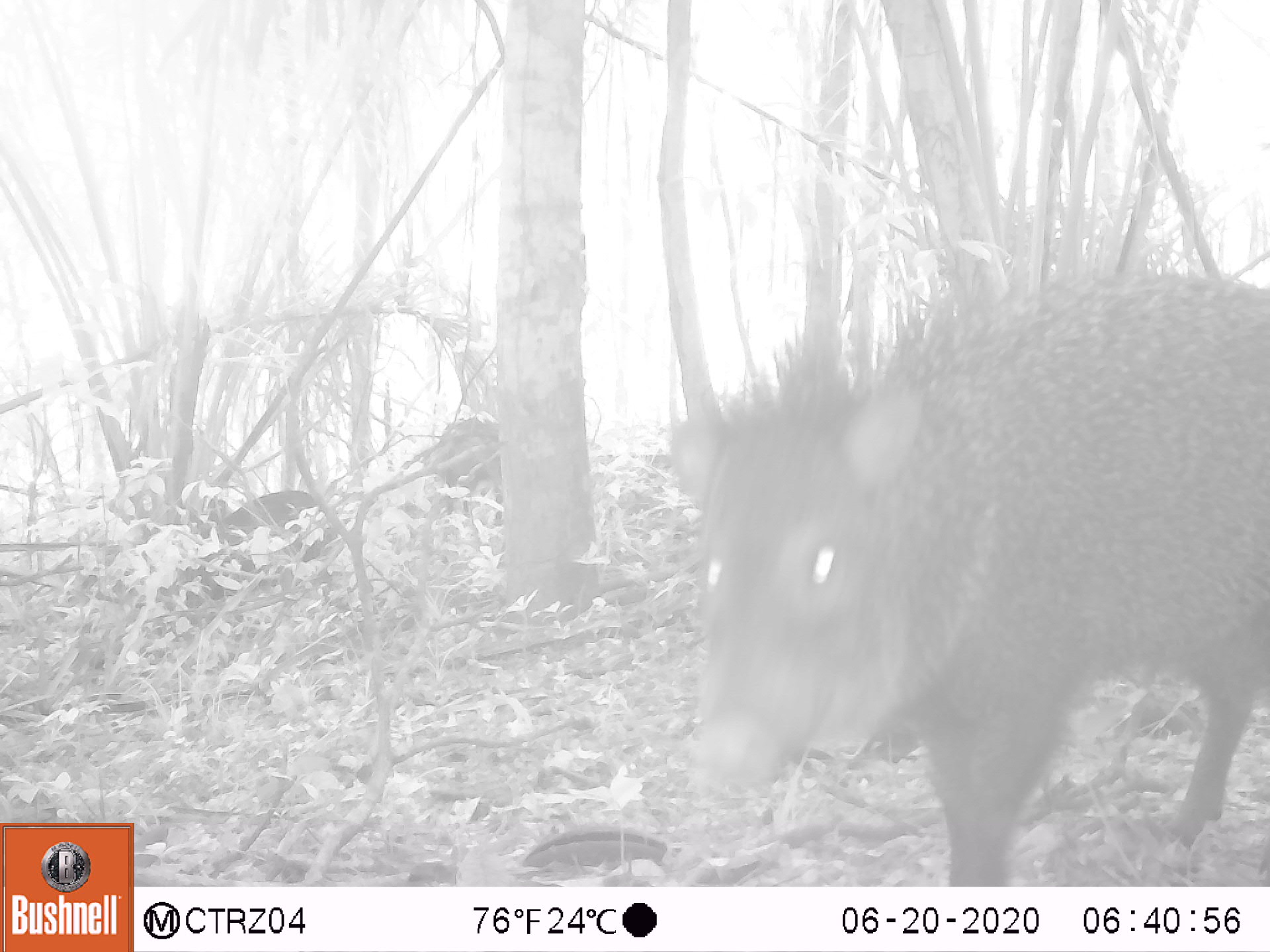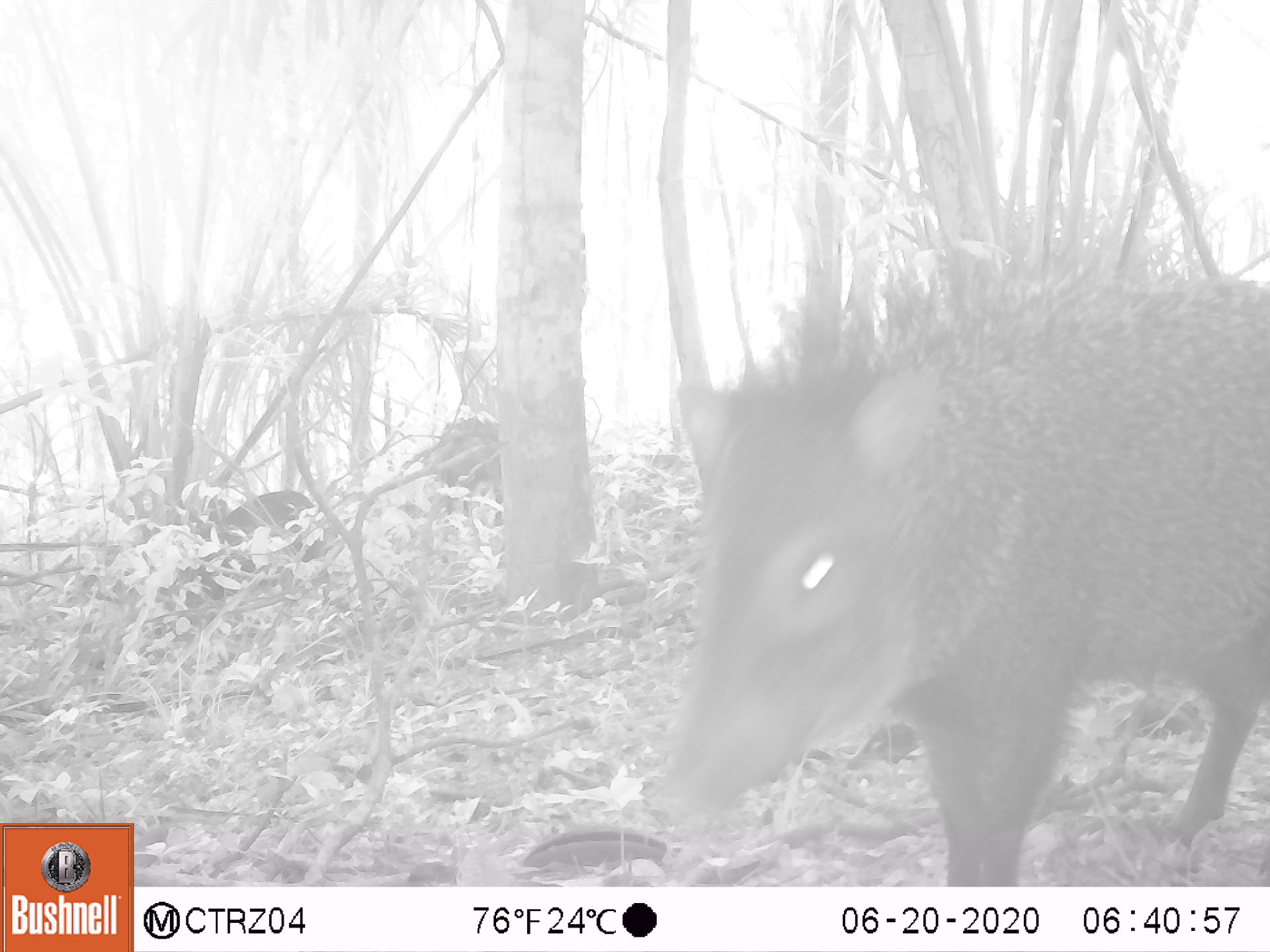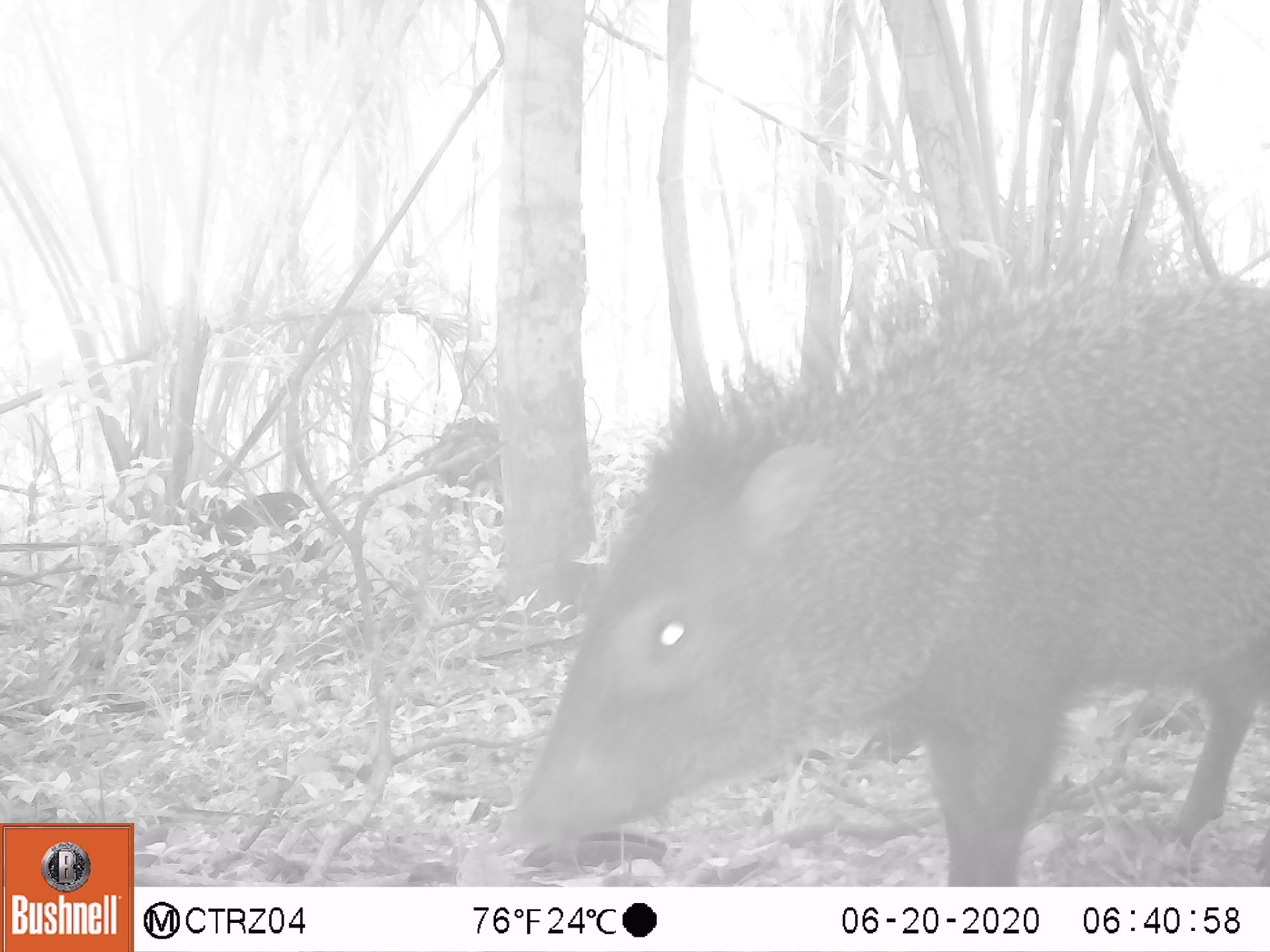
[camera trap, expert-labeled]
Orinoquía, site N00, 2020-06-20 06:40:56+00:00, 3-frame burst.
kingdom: Animalia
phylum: Chordata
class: Mammalia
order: Artiodactyla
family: Tayassuidae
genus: Pecari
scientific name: Pecari tajacu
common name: collared peccary